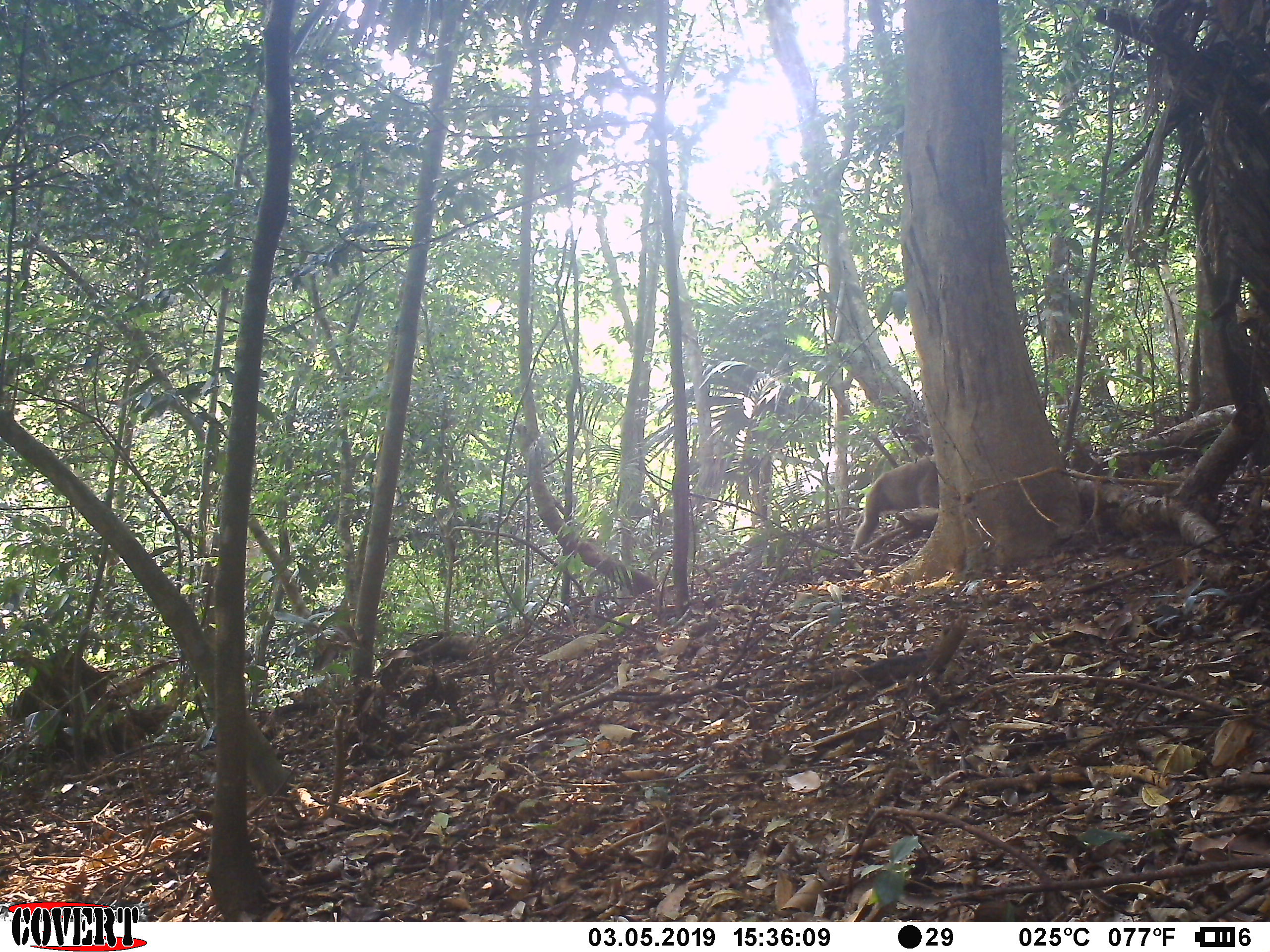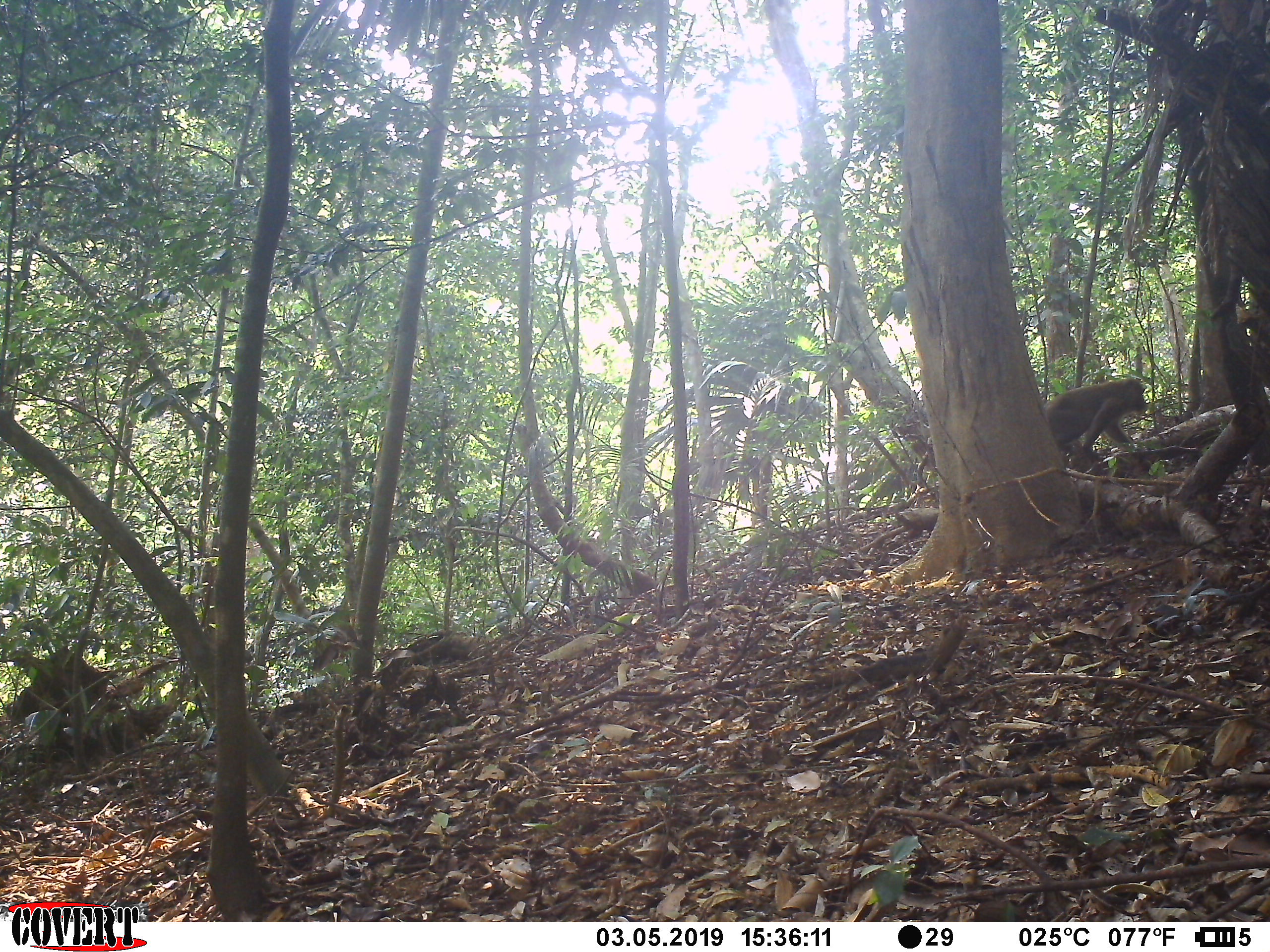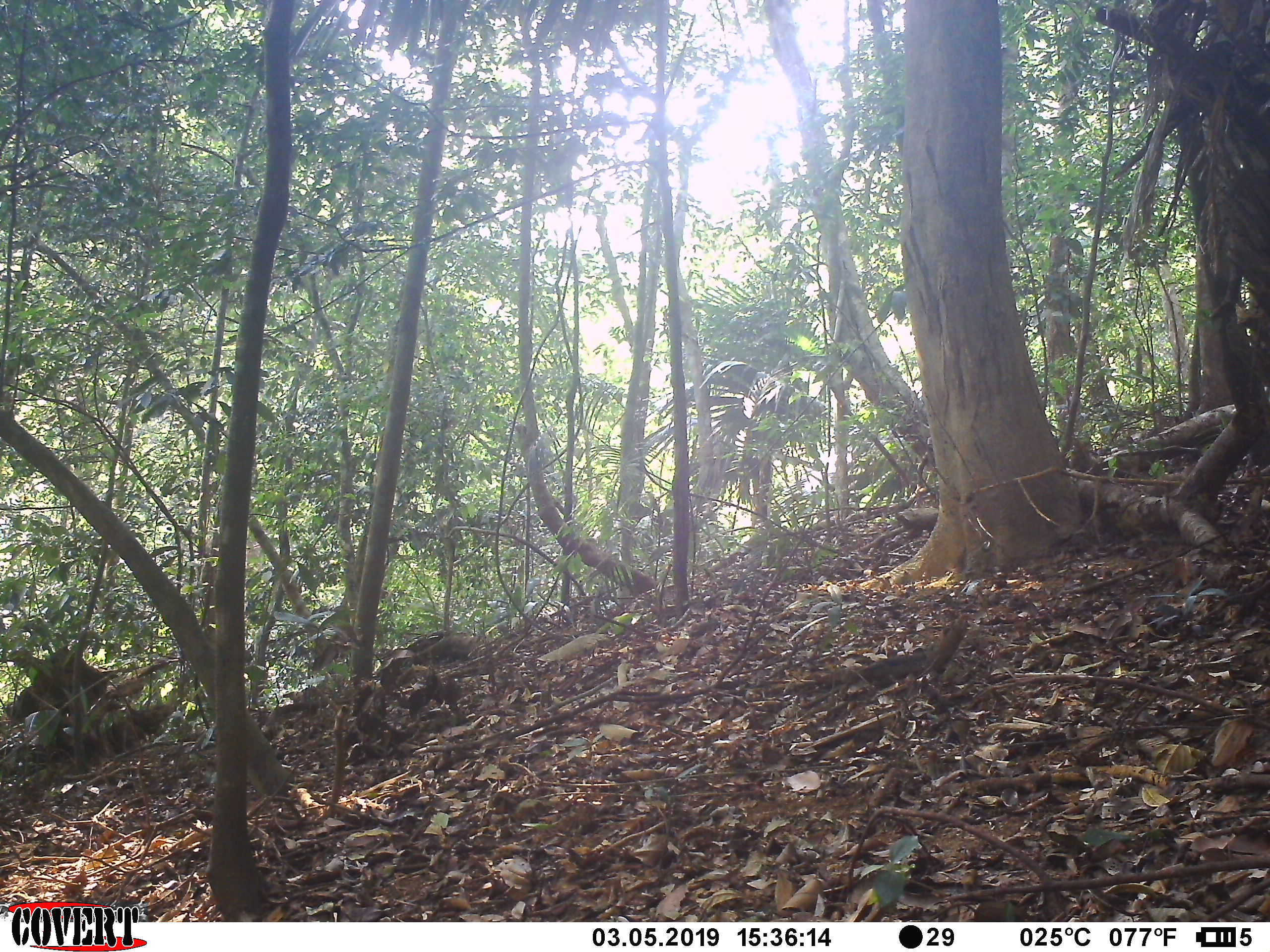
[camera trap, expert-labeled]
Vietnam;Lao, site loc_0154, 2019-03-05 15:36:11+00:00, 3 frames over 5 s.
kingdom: Animalia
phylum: Chordata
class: Mammalia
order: Primates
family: Cercopithecidae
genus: Macaca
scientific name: Macaca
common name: macaques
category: assam or rhesus macaque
Assam or rhesus macaque (macaques) (Macaca). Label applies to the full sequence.